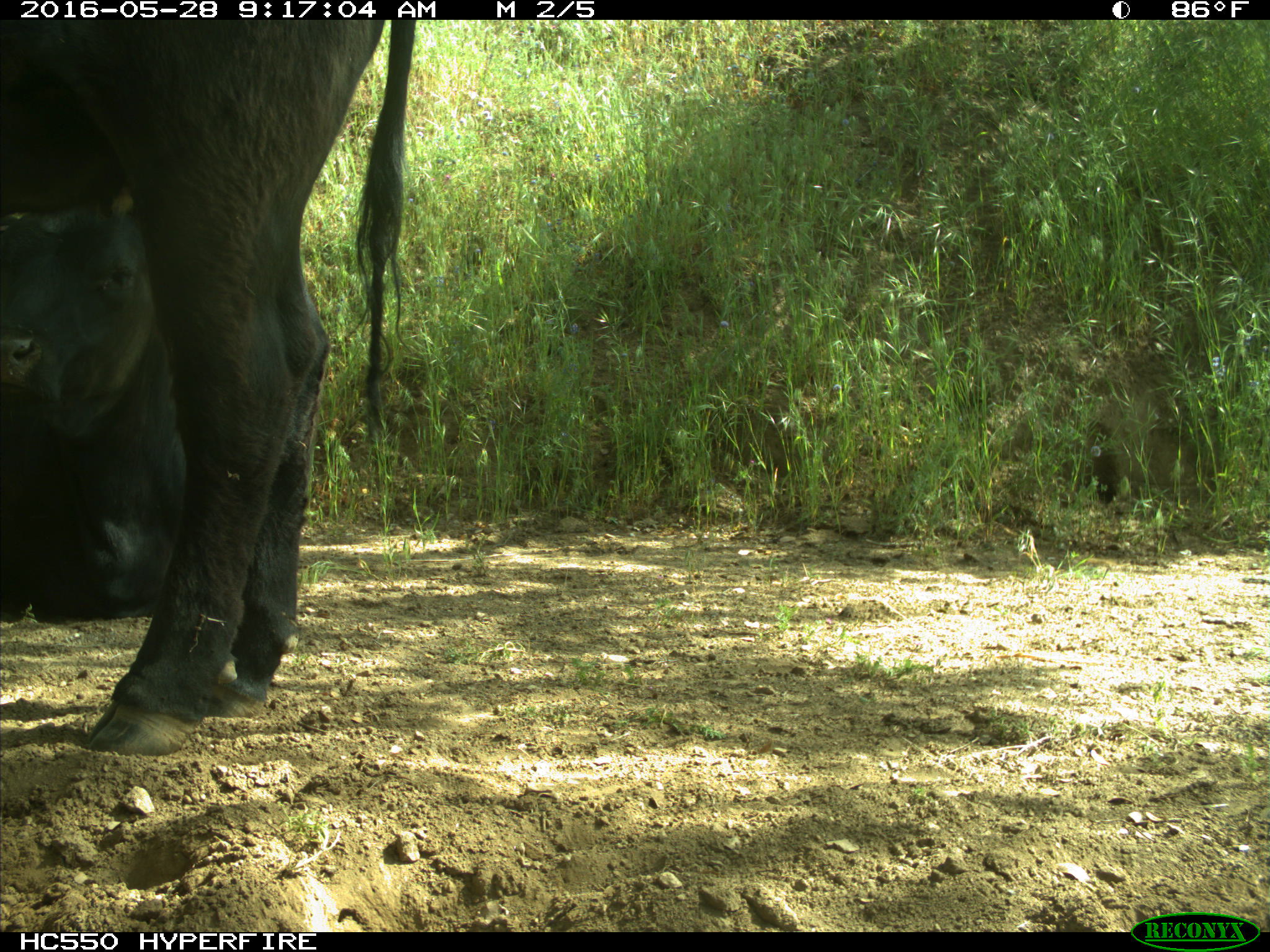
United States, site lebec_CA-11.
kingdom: Animalia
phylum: Chordata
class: Mammalia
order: Artiodactyla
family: Bovidae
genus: Bos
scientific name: Bos taurus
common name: domestic cow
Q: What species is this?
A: Bos taurus (domestic cow).